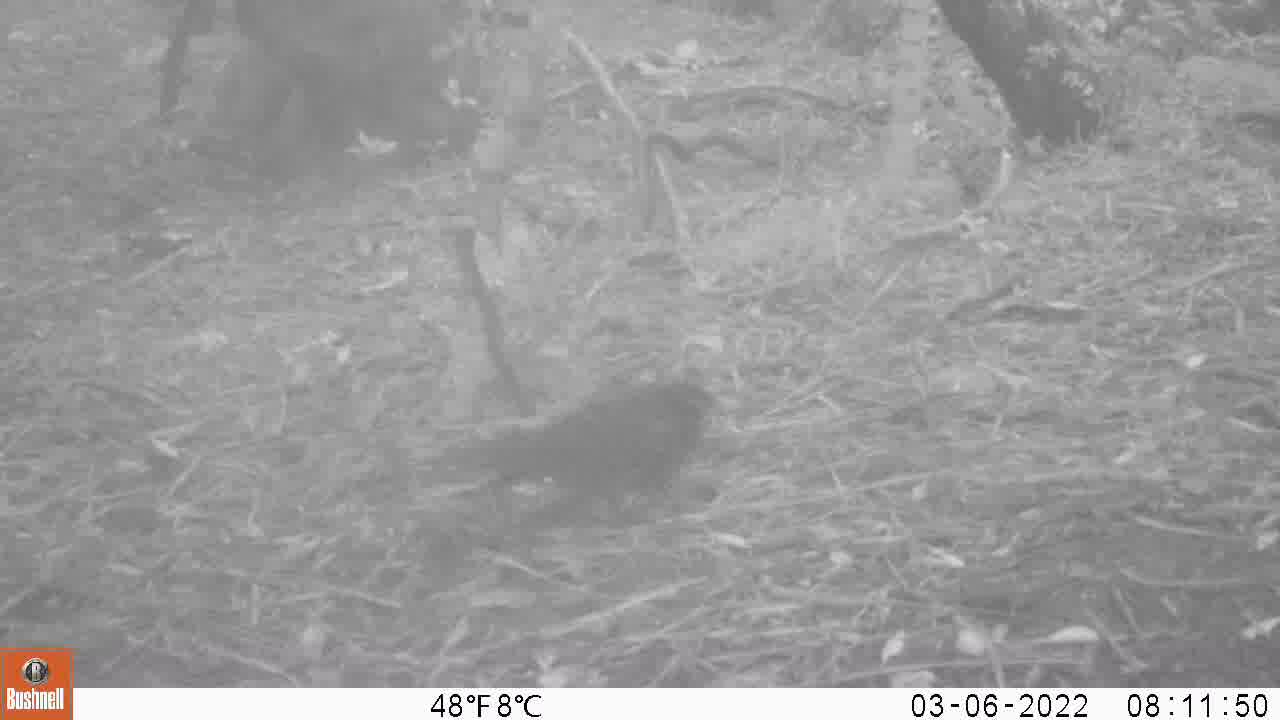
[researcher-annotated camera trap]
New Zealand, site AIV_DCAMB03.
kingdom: Animalia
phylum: Chordata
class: Aves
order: Passeriformes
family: Turdidae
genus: Turdus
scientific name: Turdus merula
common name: eurasian blackbird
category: blackbird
Blackbird (eurasian blackbird) (Turdus merula).